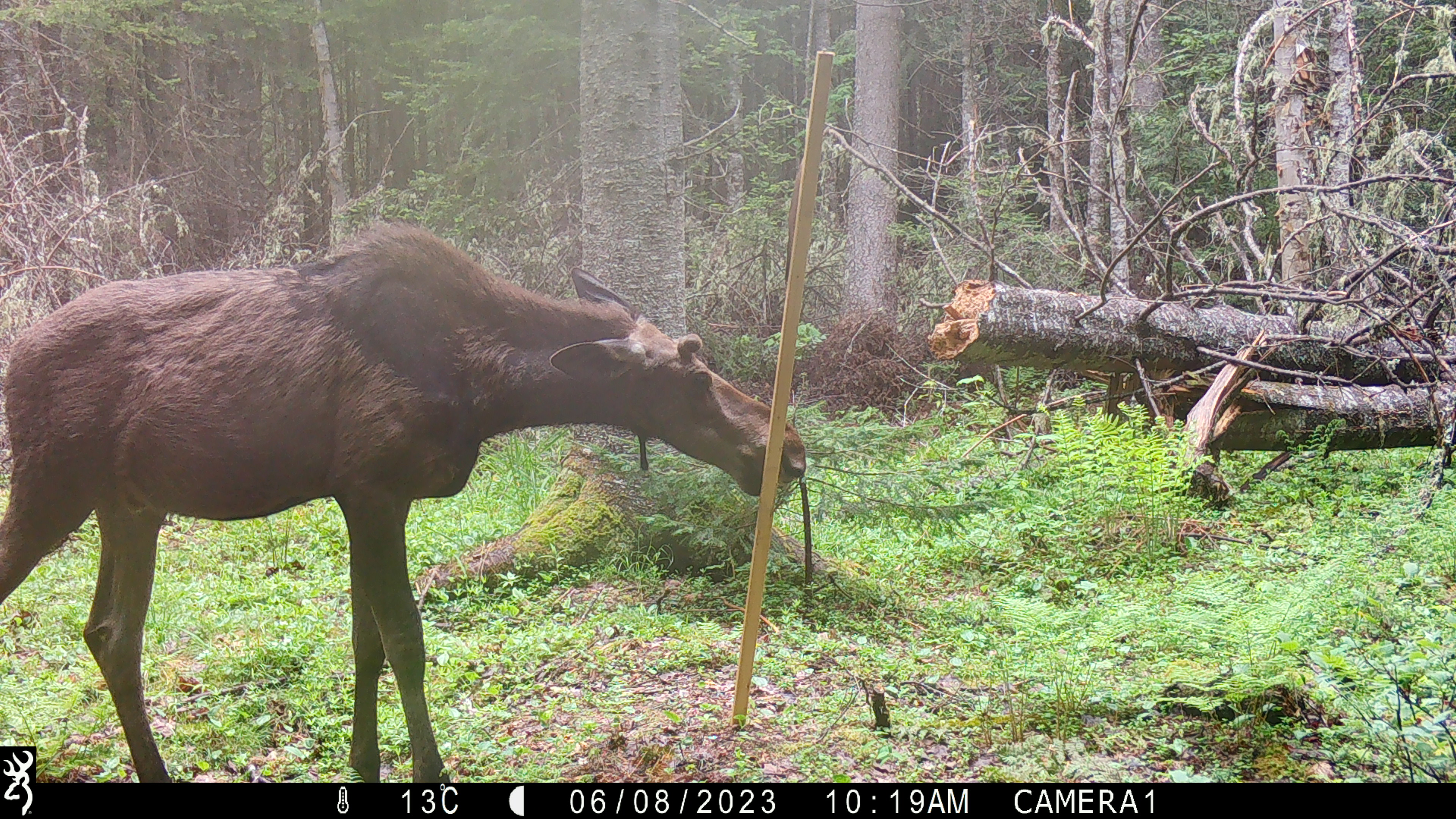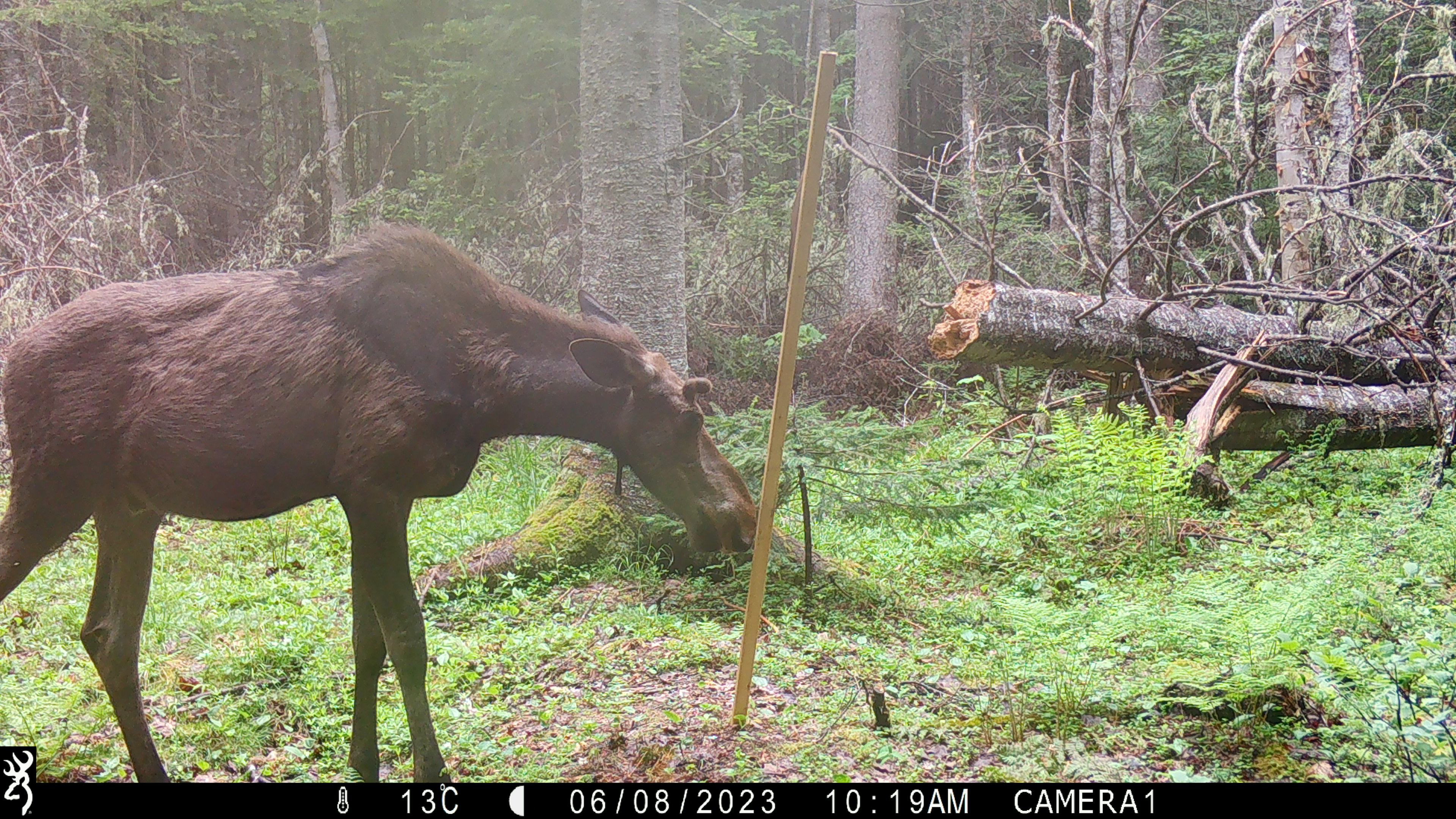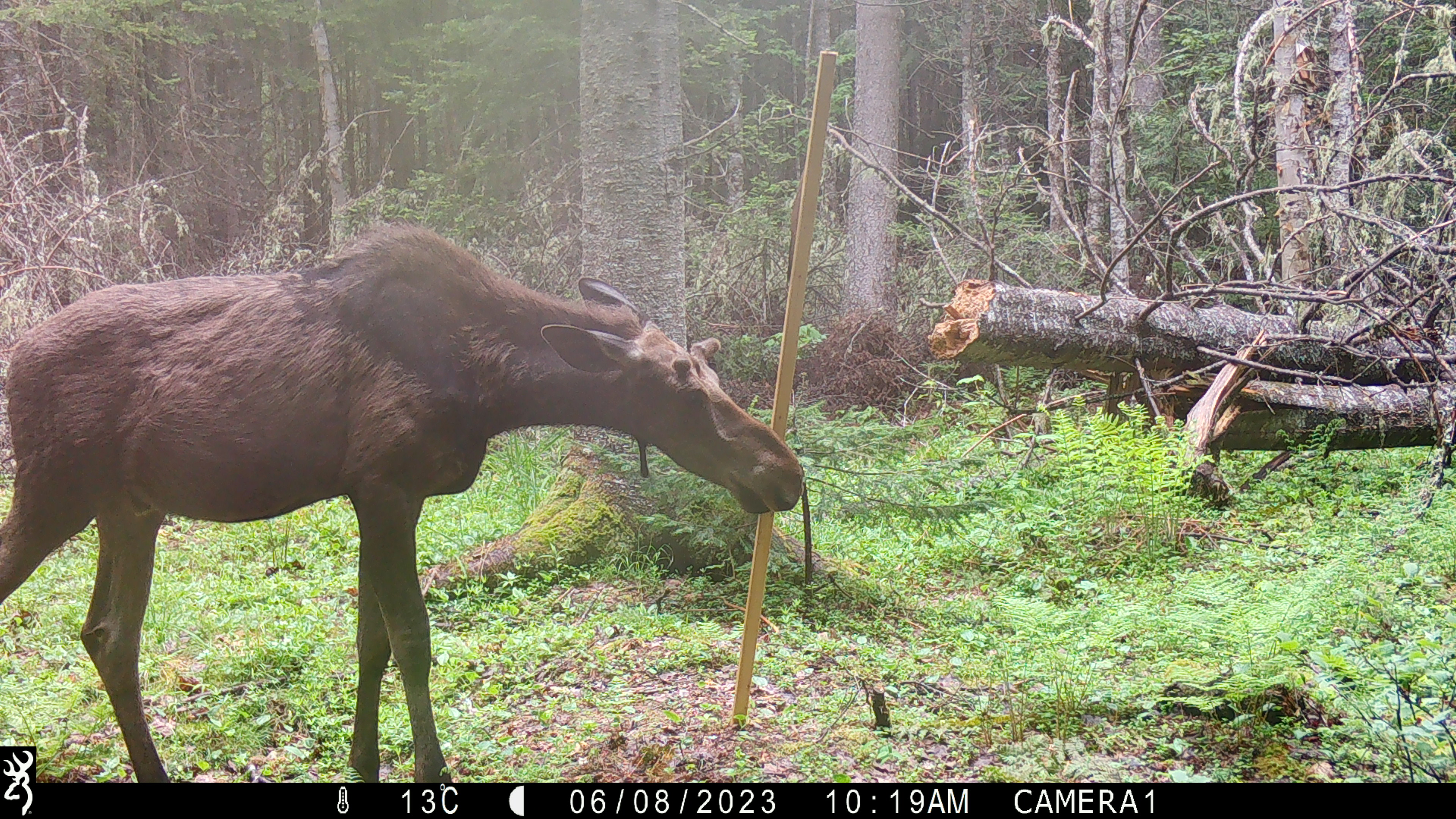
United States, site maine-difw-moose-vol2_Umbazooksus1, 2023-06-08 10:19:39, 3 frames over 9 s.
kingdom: Animalia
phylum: Chordata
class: Mammalia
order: Artiodactyla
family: Cervidae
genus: Alces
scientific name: Alces alces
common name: moose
Moose (Alces alces).